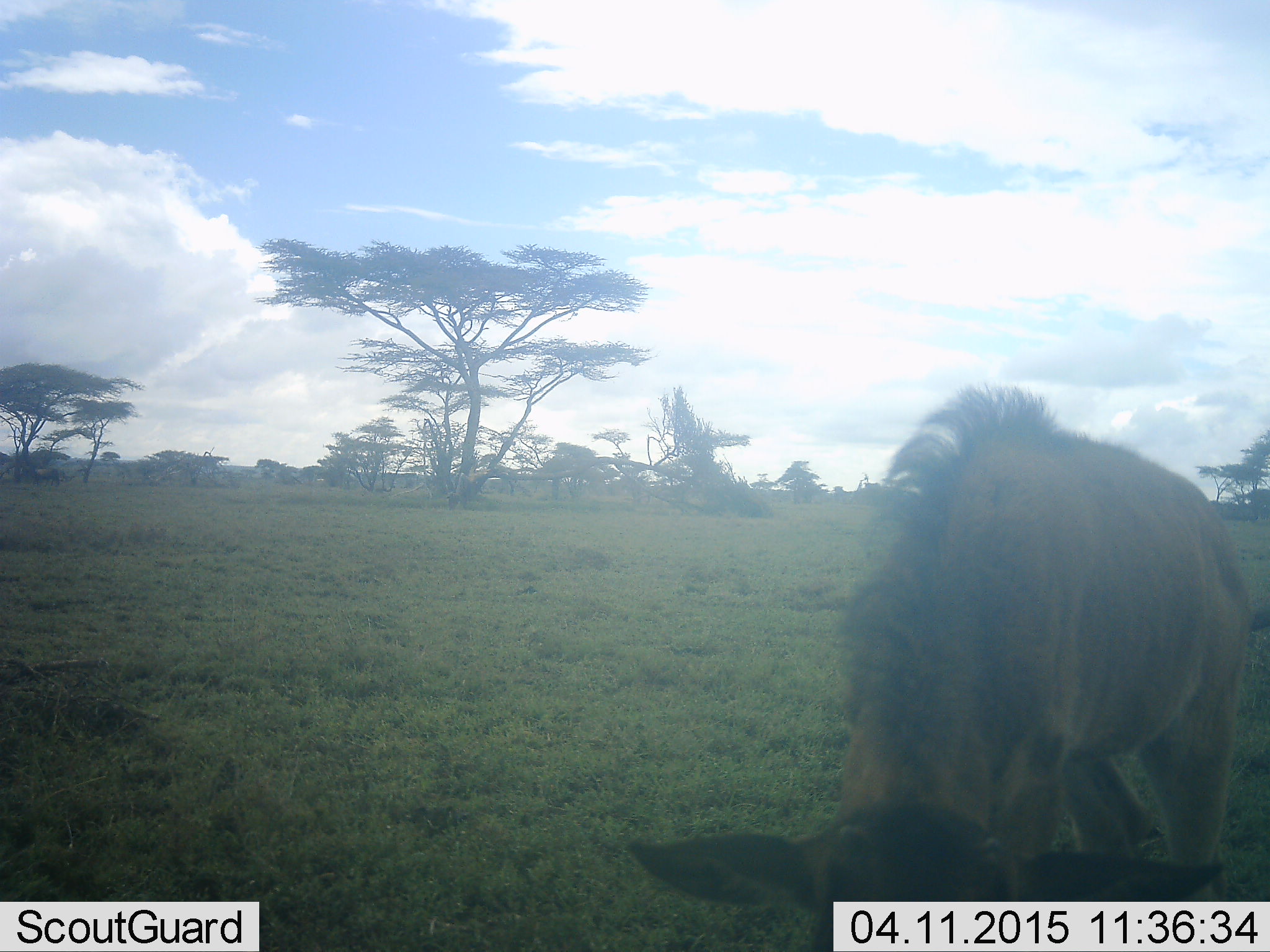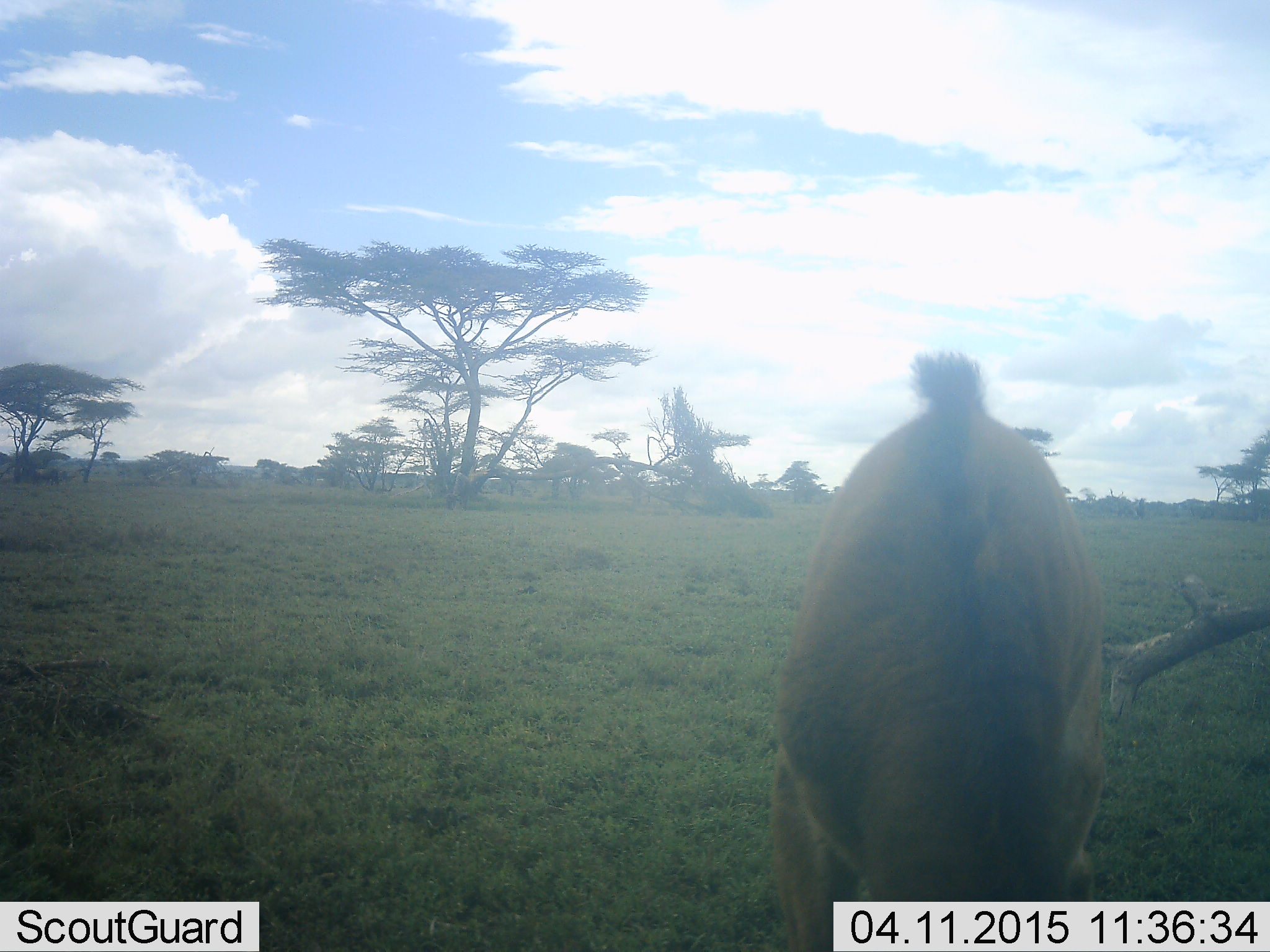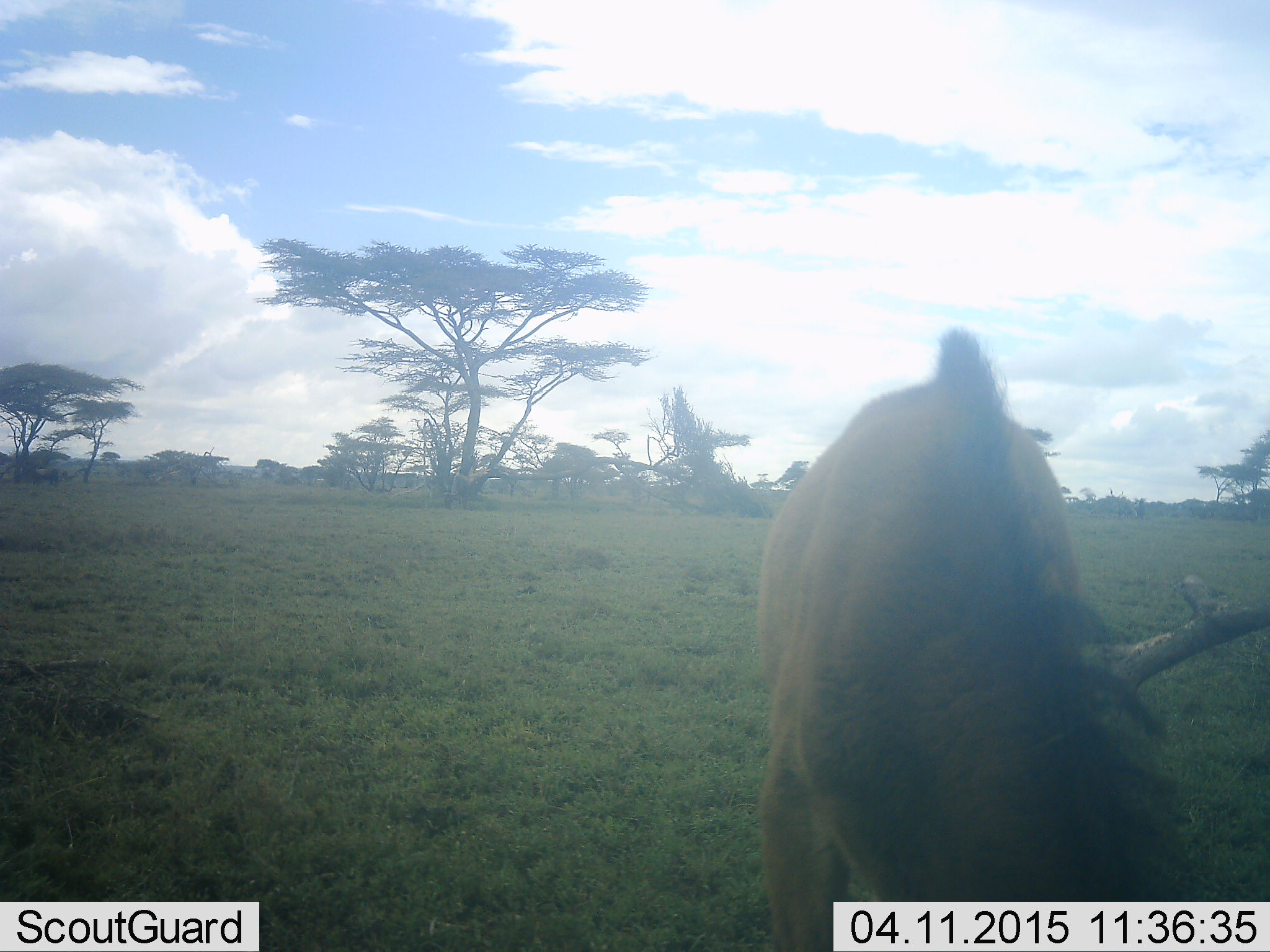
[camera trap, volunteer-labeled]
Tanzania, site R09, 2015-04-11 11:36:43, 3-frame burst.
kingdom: Animalia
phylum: Chordata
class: Mammalia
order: Artiodactyla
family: Bovidae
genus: Connochaetes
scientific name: Connochaetes taurinus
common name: blue wildebeest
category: wildebeest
Wildebeest (blue wildebeest) (Connochaetes taurinus), count 1. Behavior (volunteer vote fractions): standing 40%, resting 0%, moving 10%, interacting 0%. Young present (vote fraction): 40%. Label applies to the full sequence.